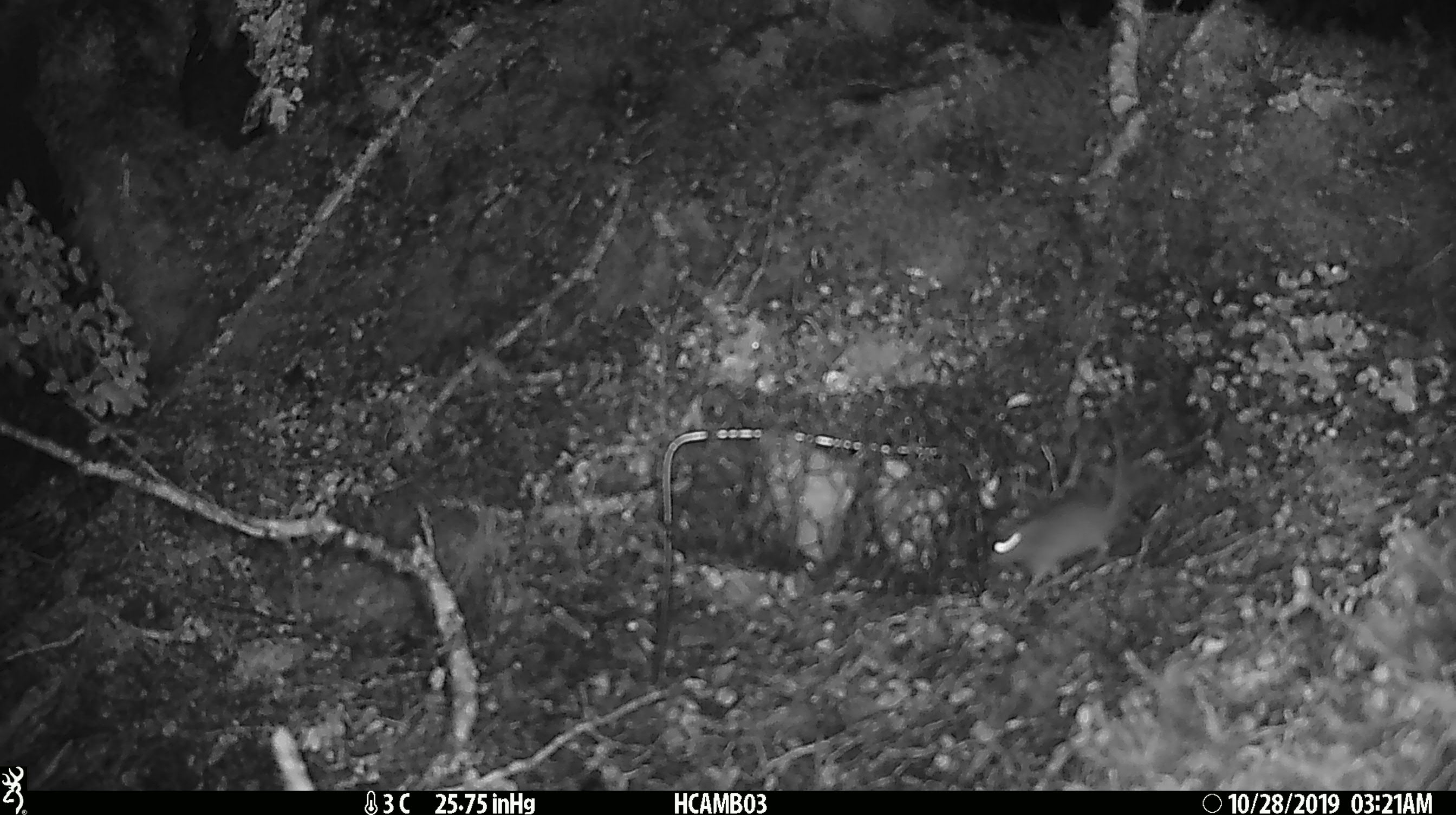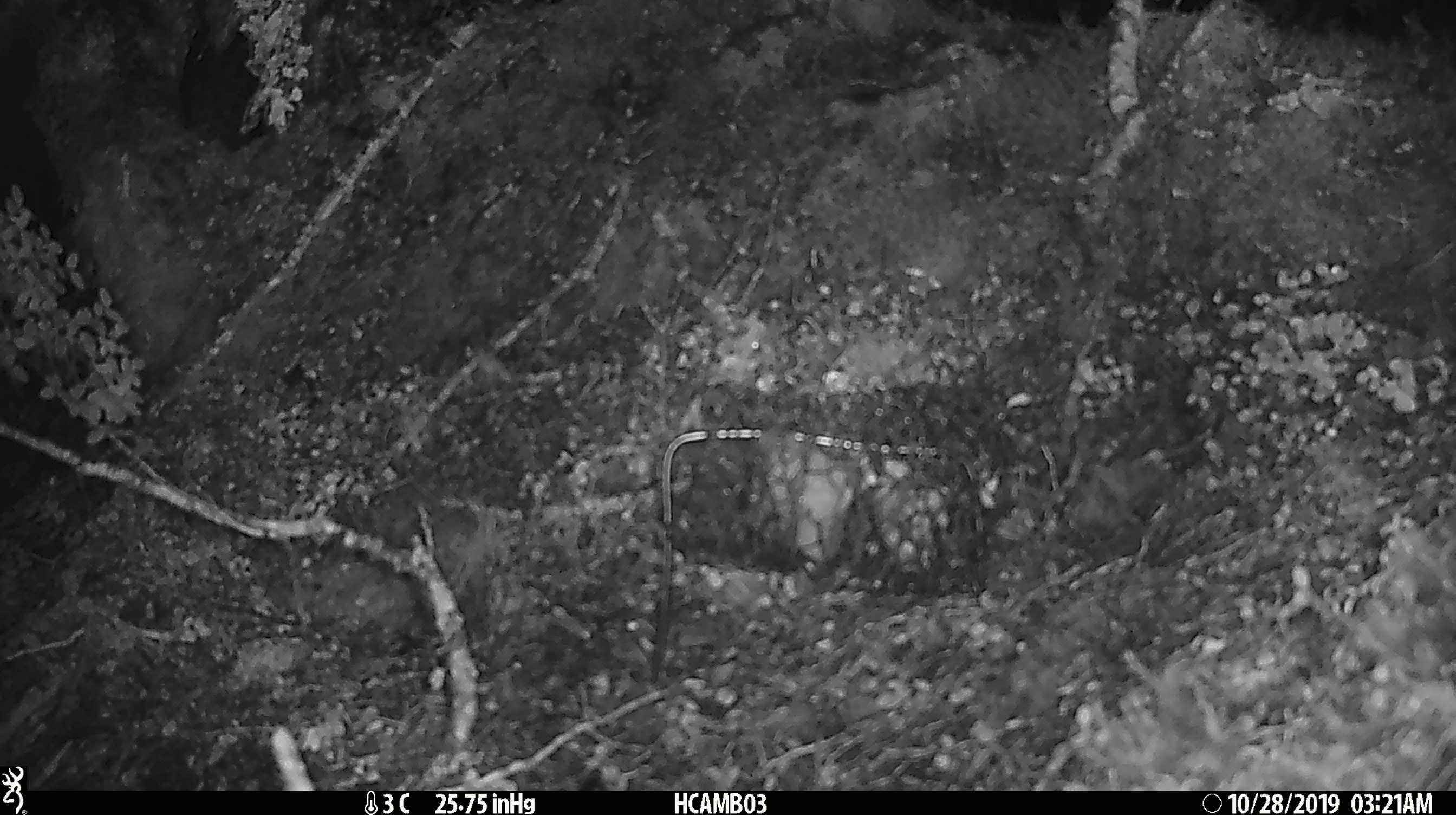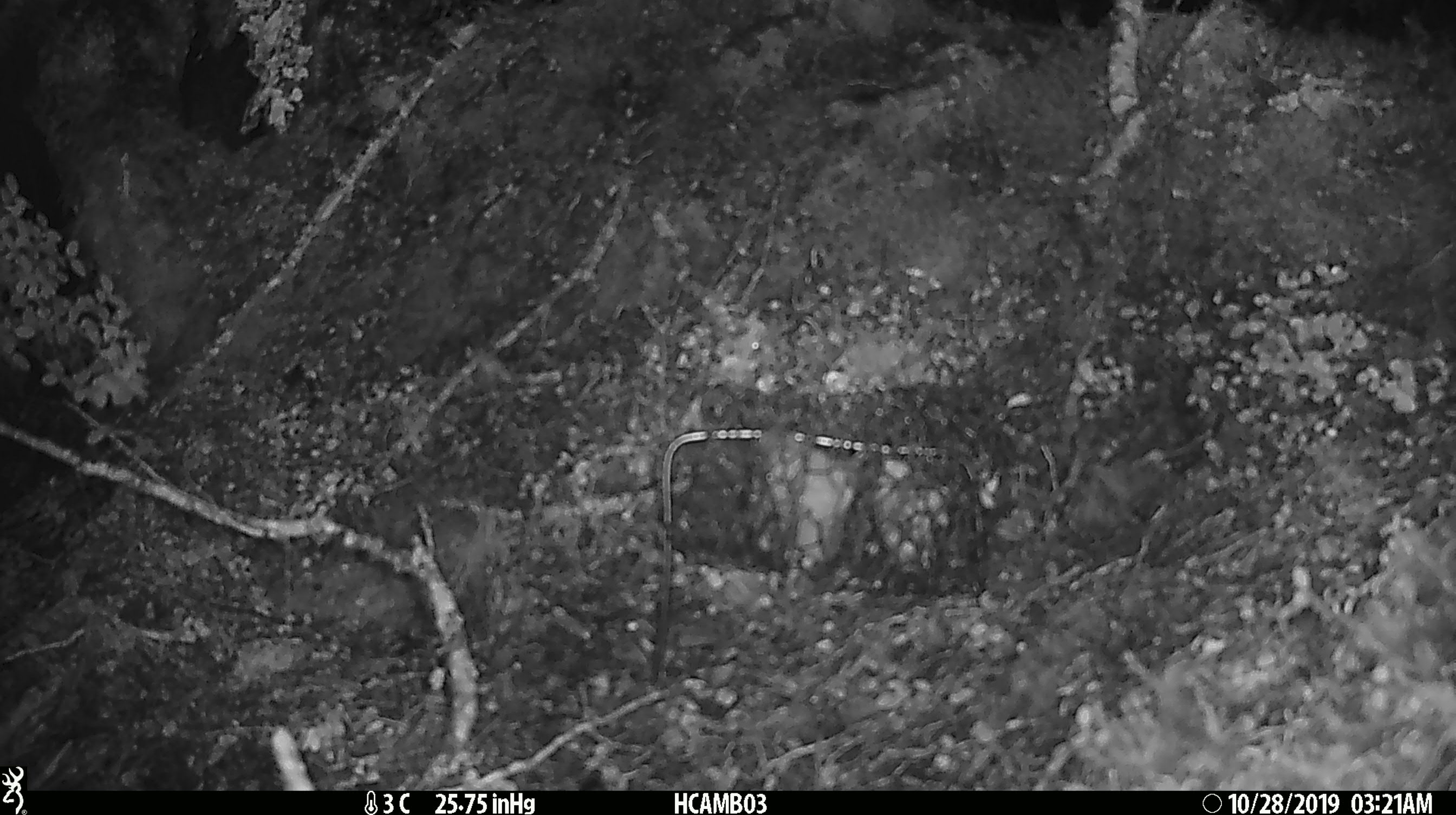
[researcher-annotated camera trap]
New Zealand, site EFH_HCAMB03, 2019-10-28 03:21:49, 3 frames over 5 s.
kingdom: Animalia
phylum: Chordata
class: Mammalia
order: Rodentia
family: Muridae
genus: Mus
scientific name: Mus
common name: mouse